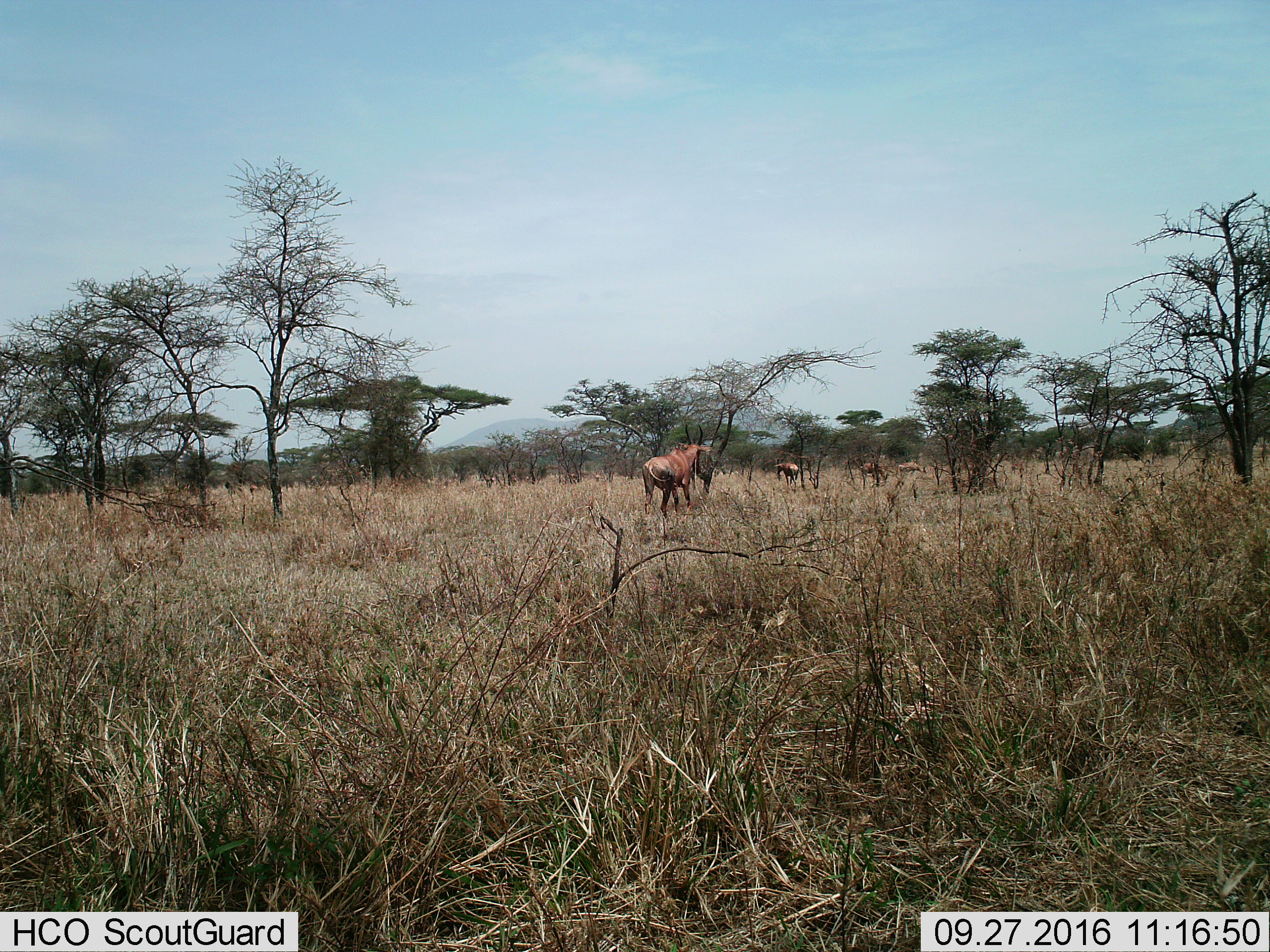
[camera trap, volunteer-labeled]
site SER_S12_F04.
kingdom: Animalia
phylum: Chordata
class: Mammalia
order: Artiodactyla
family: Bovidae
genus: Damaliscus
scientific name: Damaliscus lunatus jimela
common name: topi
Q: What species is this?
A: Topi (Damaliscus lunatus jimela).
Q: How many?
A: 4.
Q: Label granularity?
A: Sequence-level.